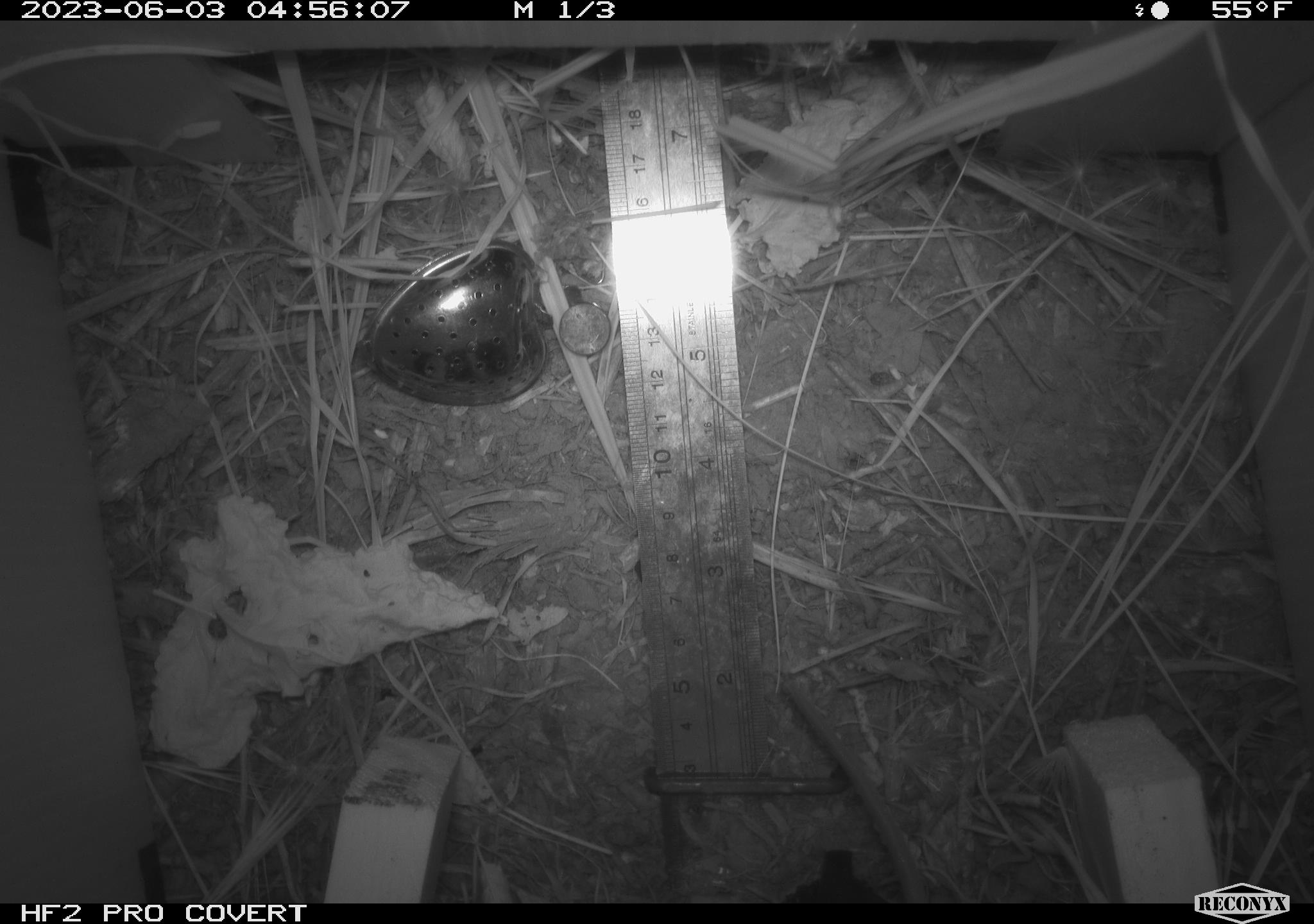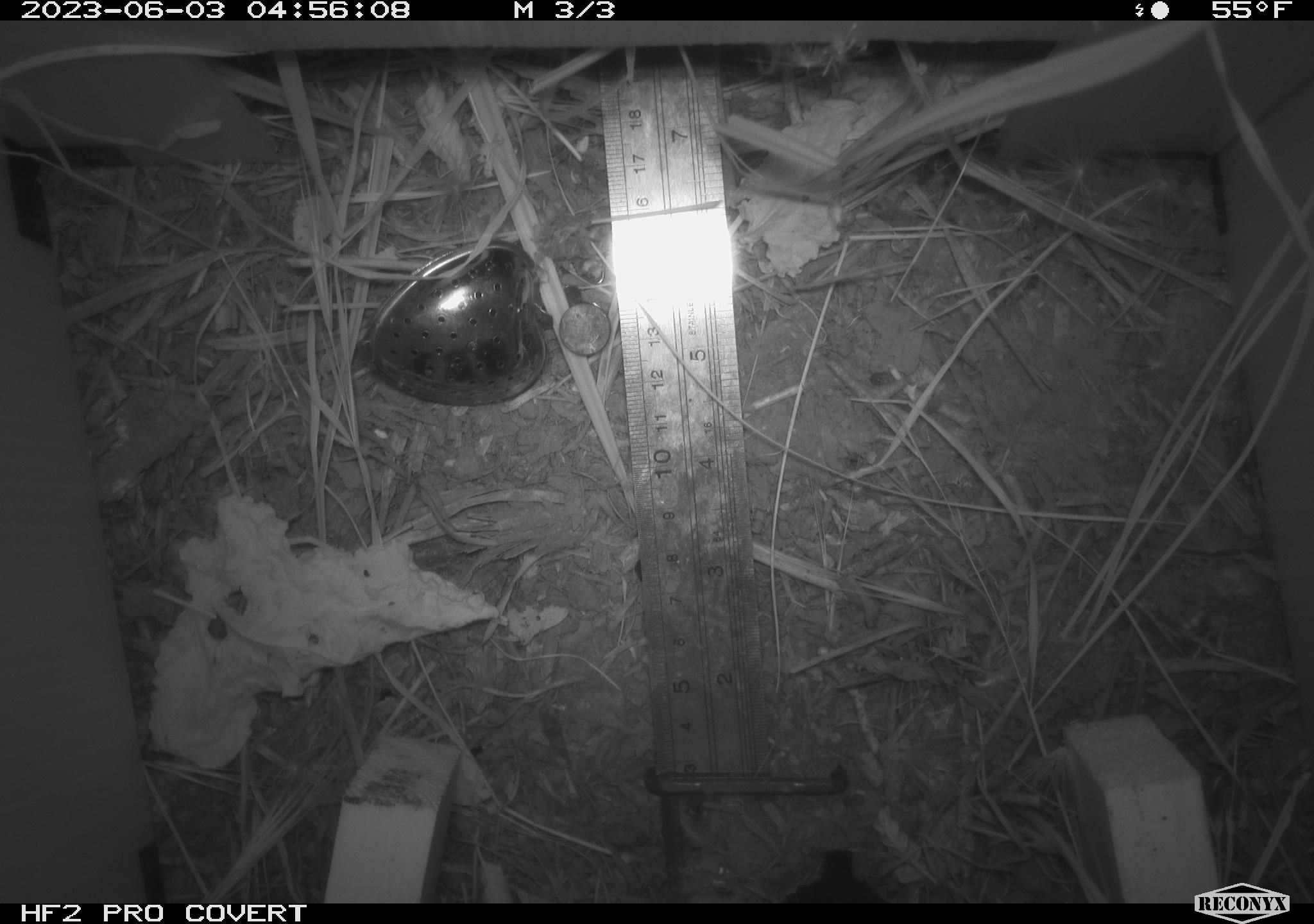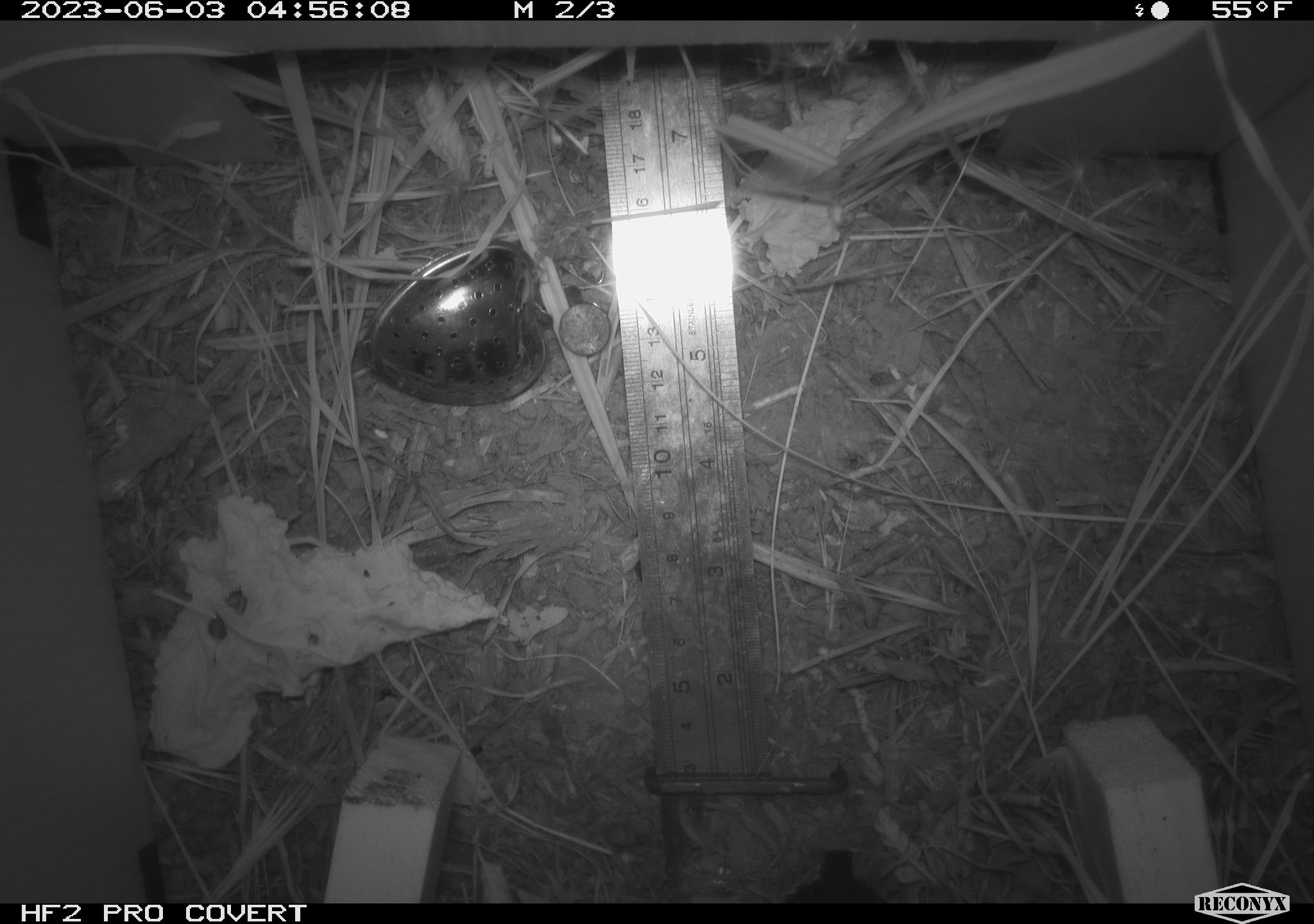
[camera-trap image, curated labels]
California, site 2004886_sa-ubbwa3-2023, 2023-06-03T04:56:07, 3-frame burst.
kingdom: Animalia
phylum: Chordata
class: Mammalia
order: Rodentia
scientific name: Rodentia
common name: mouse species